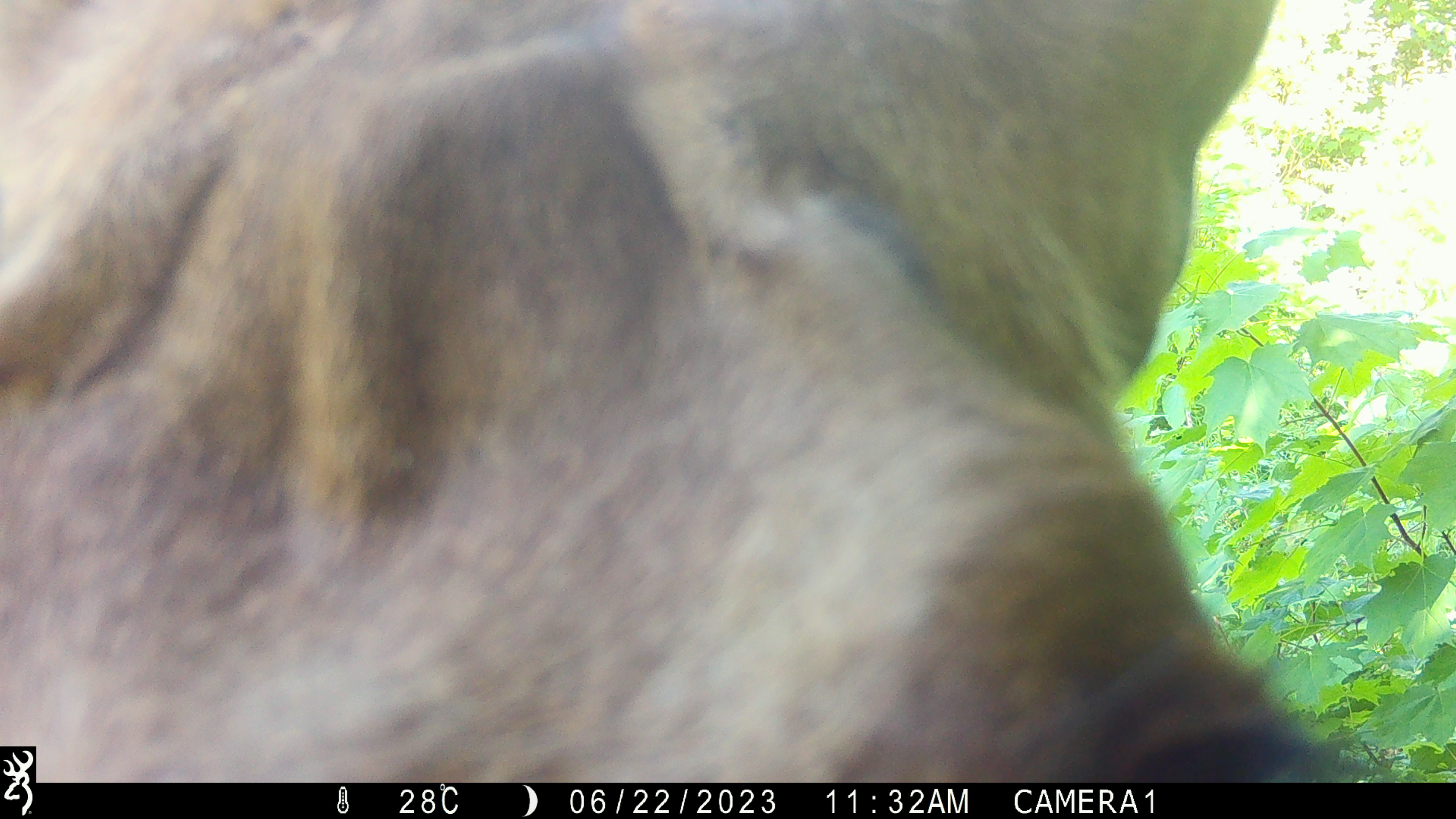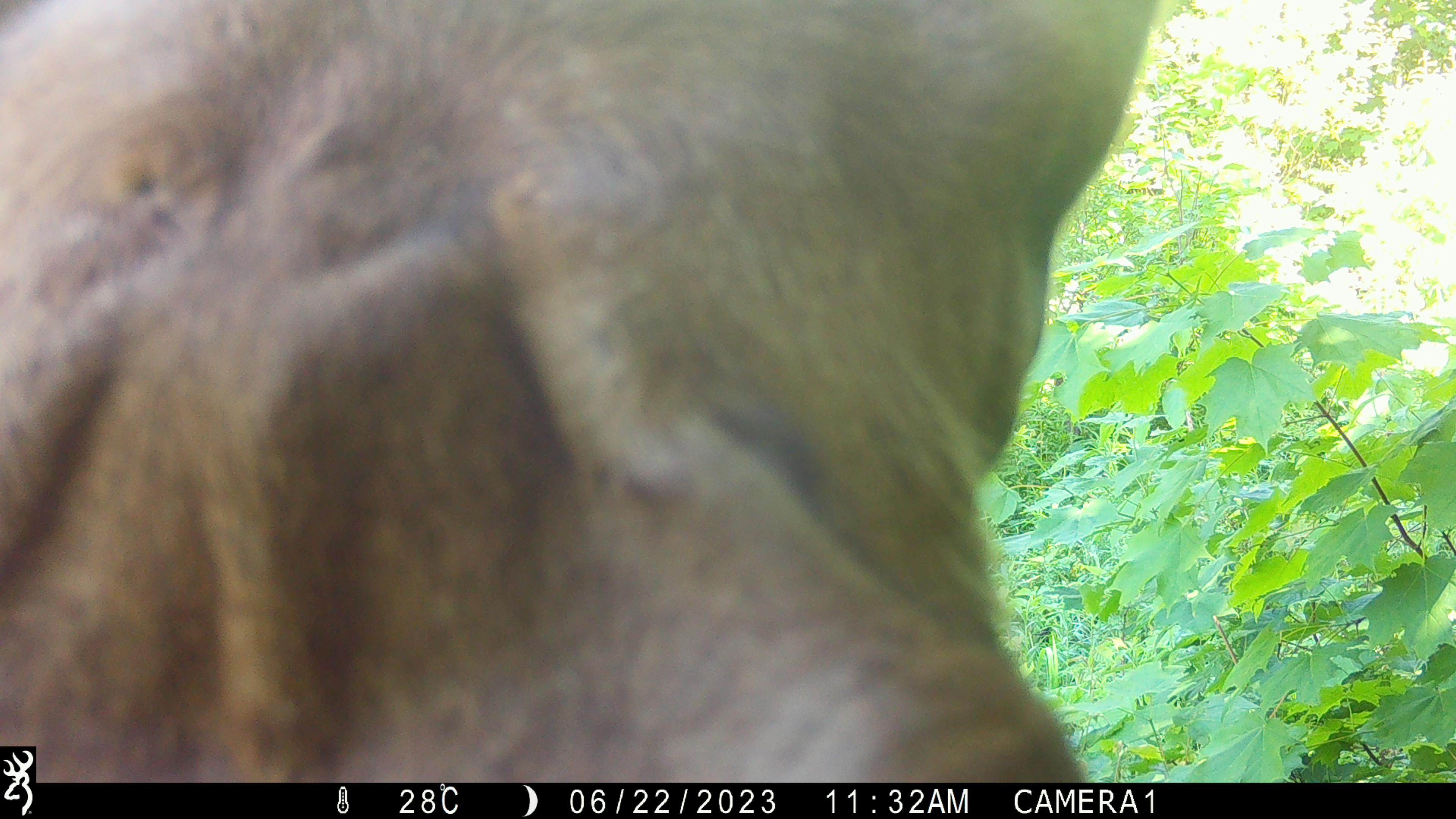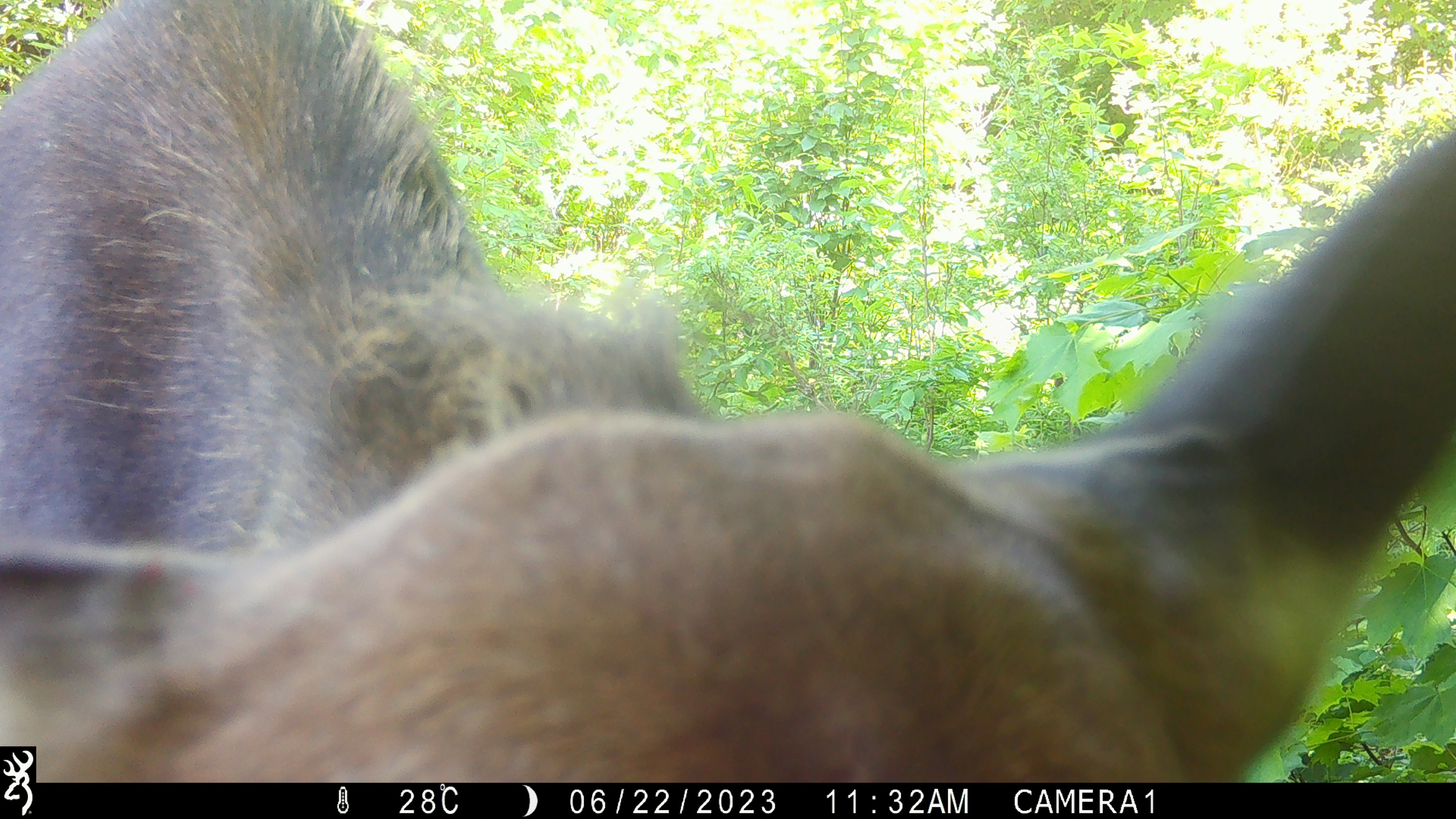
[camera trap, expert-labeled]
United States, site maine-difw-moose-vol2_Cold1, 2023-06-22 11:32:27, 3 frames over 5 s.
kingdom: Animalia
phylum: Chordata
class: Mammalia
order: Artiodactyla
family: Cervidae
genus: Alces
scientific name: Alces alces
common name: moose